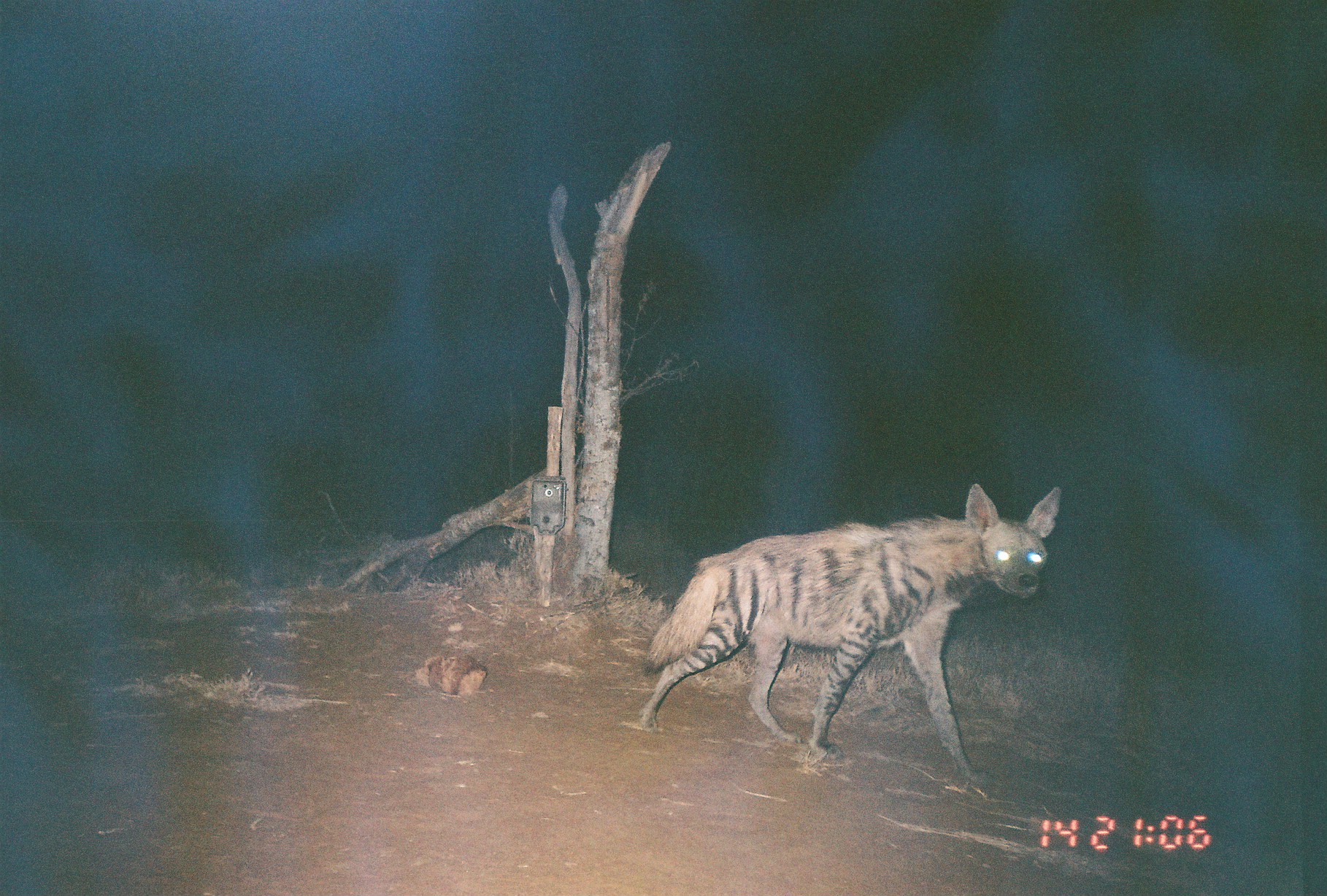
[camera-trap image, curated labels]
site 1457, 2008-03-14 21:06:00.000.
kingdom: Animalia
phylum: Chordata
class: Mammalia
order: Carnivora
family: Hyaenidae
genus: Hyaena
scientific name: Hyaena hyaena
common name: striped hyena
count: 1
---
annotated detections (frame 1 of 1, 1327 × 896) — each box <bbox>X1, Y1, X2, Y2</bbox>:
hyaena hyaena: <bbox>640, 482, 1062, 784</bbox>